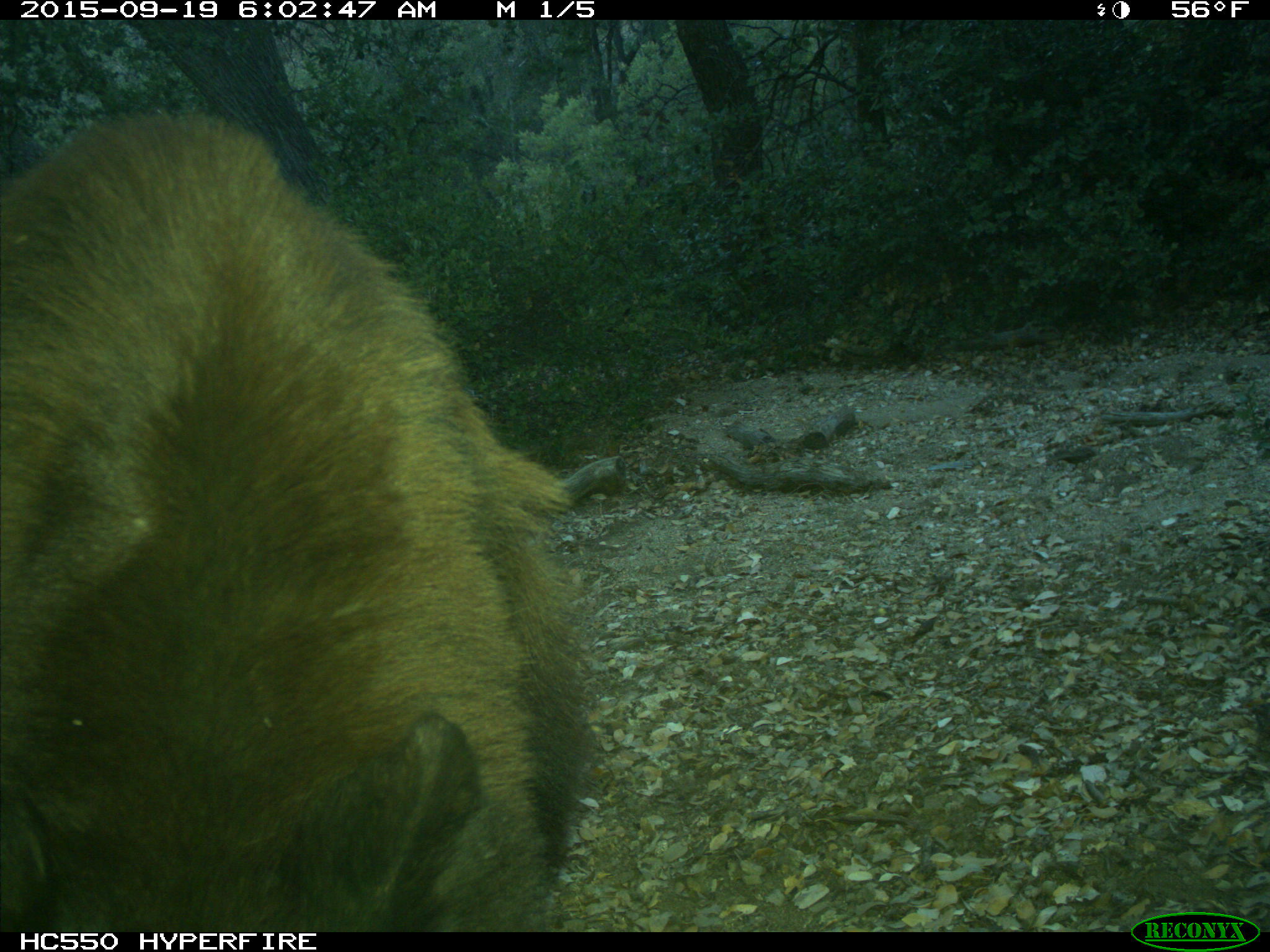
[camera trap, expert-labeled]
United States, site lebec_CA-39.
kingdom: Animalia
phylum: Chordata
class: Mammalia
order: Carnivora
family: Ursidae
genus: Ursus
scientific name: Ursus americanus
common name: american black bear